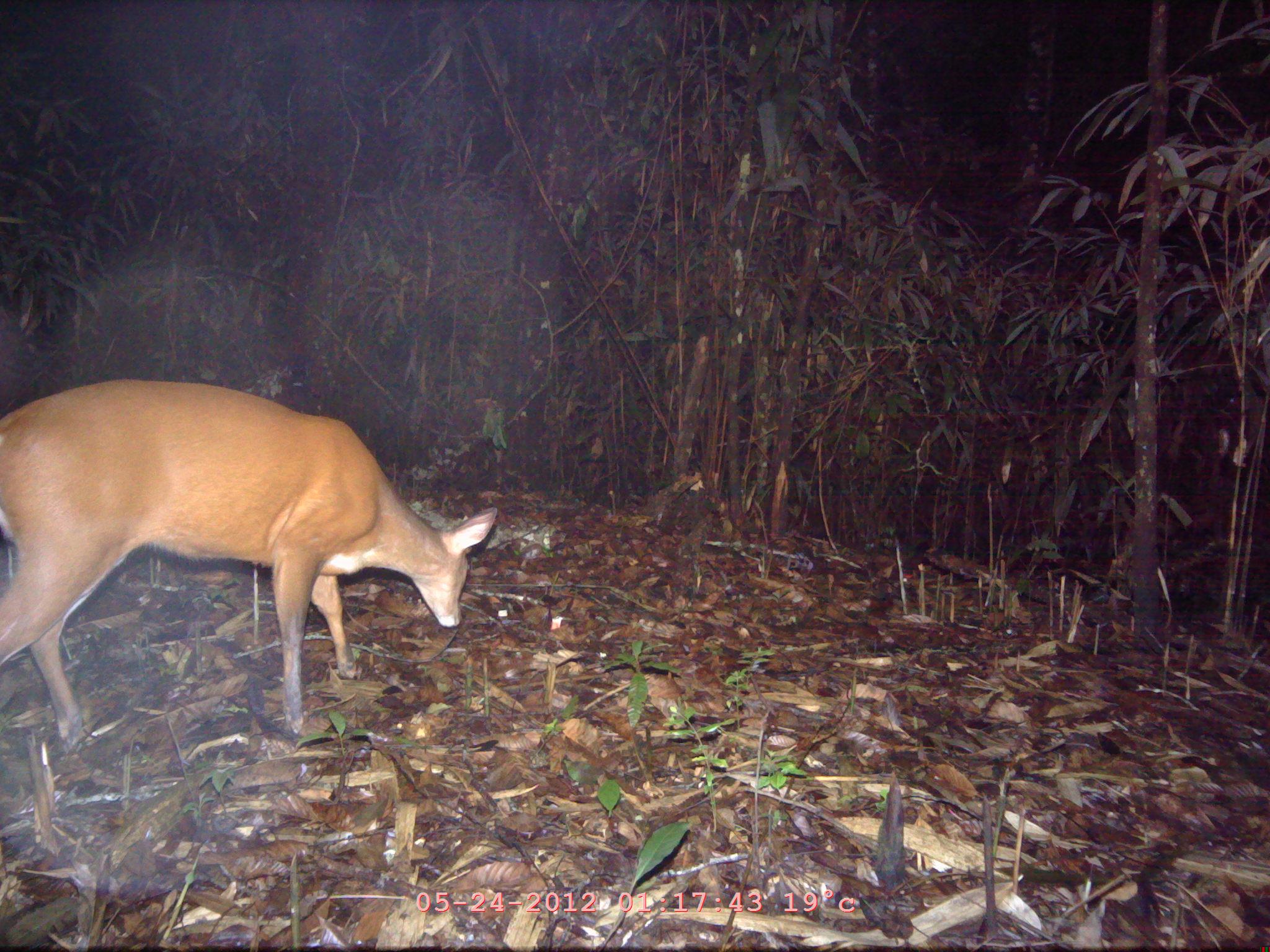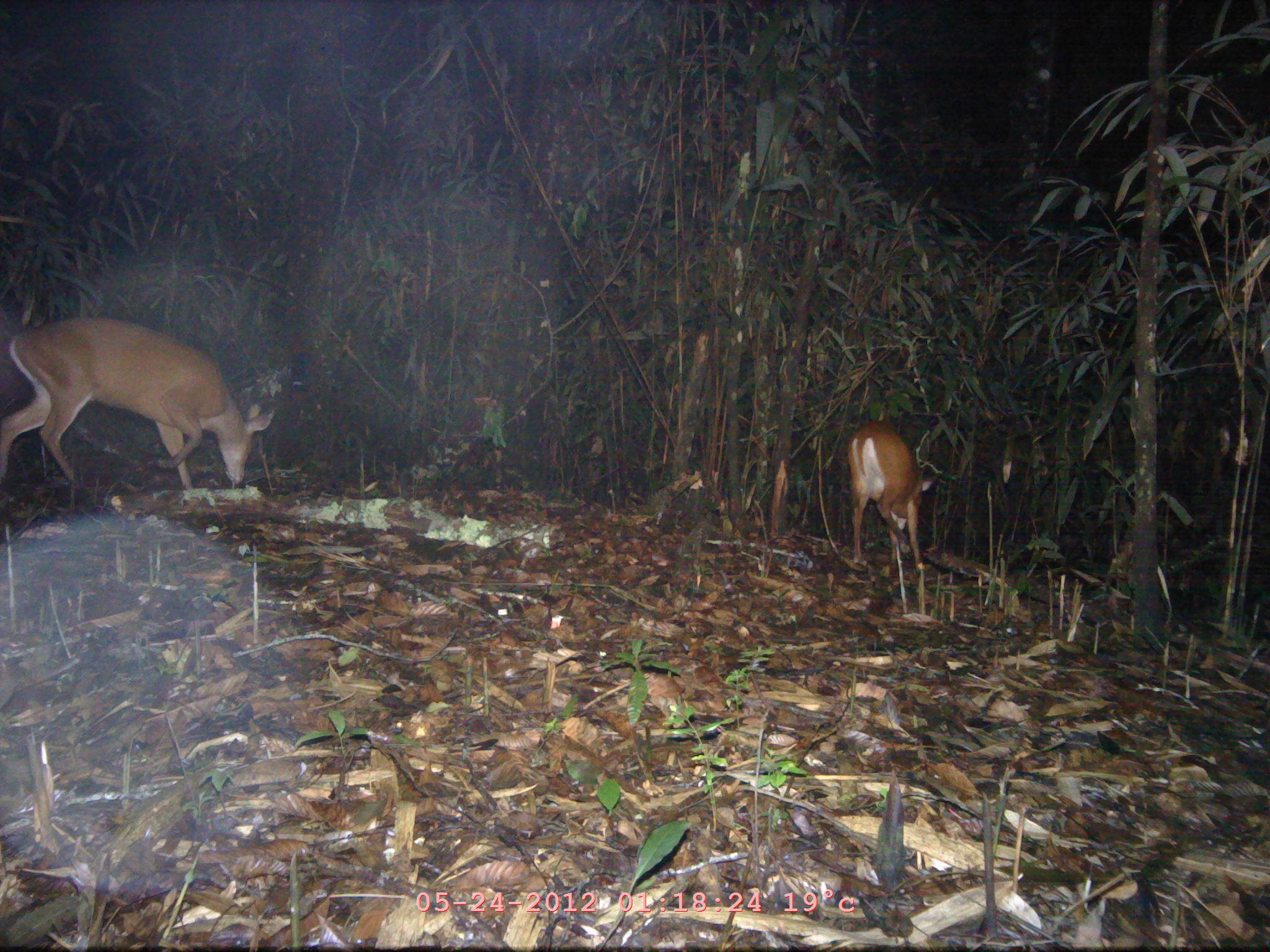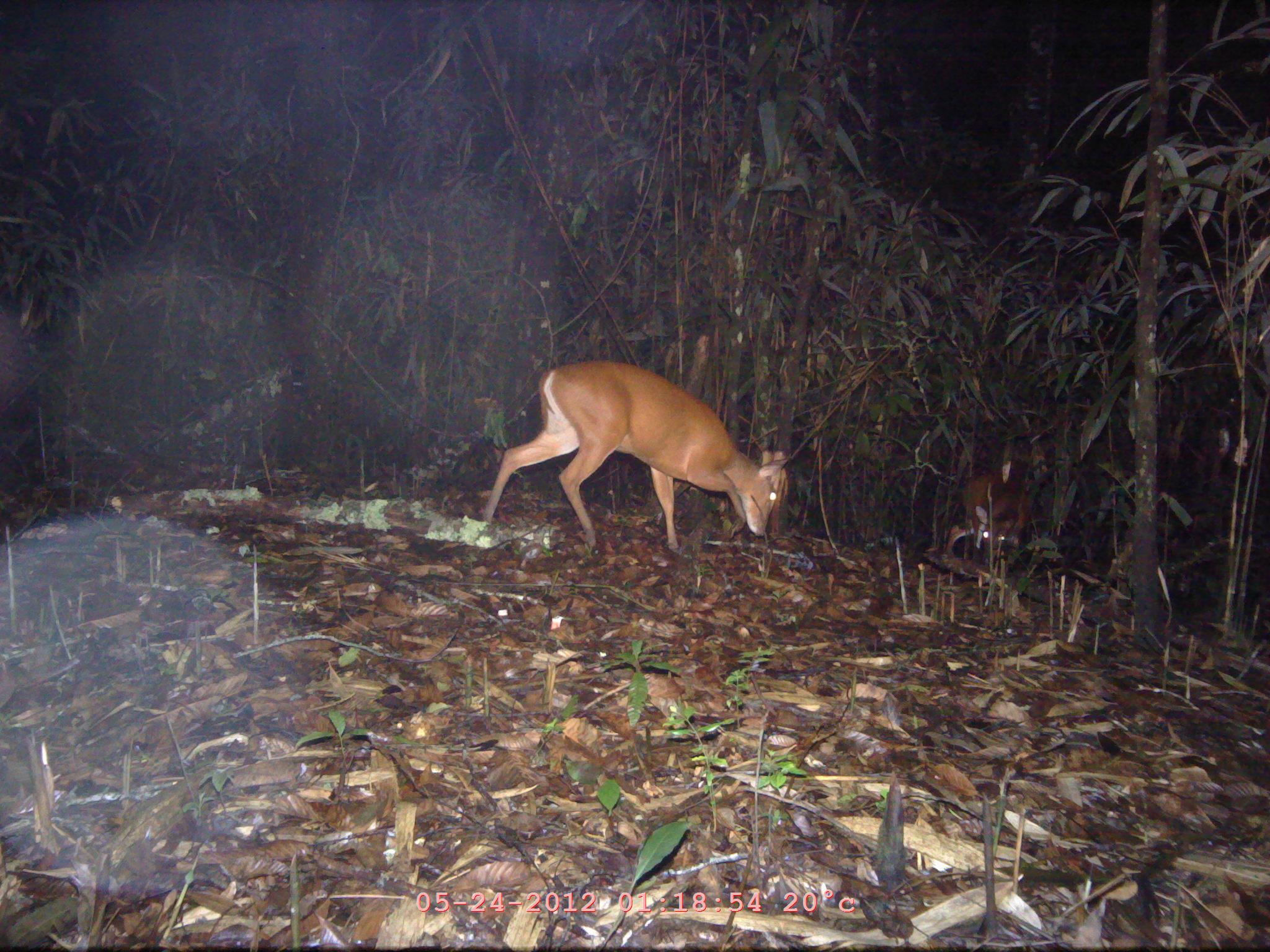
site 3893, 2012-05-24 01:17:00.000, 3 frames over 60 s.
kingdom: Animalia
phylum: Chordata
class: Mammalia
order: Artiodactyla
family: Cervidae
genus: Muntiacus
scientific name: Muntiacus muntjak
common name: southern red muntjac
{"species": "Muntiacus muntjak (southern red muntjac)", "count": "1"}